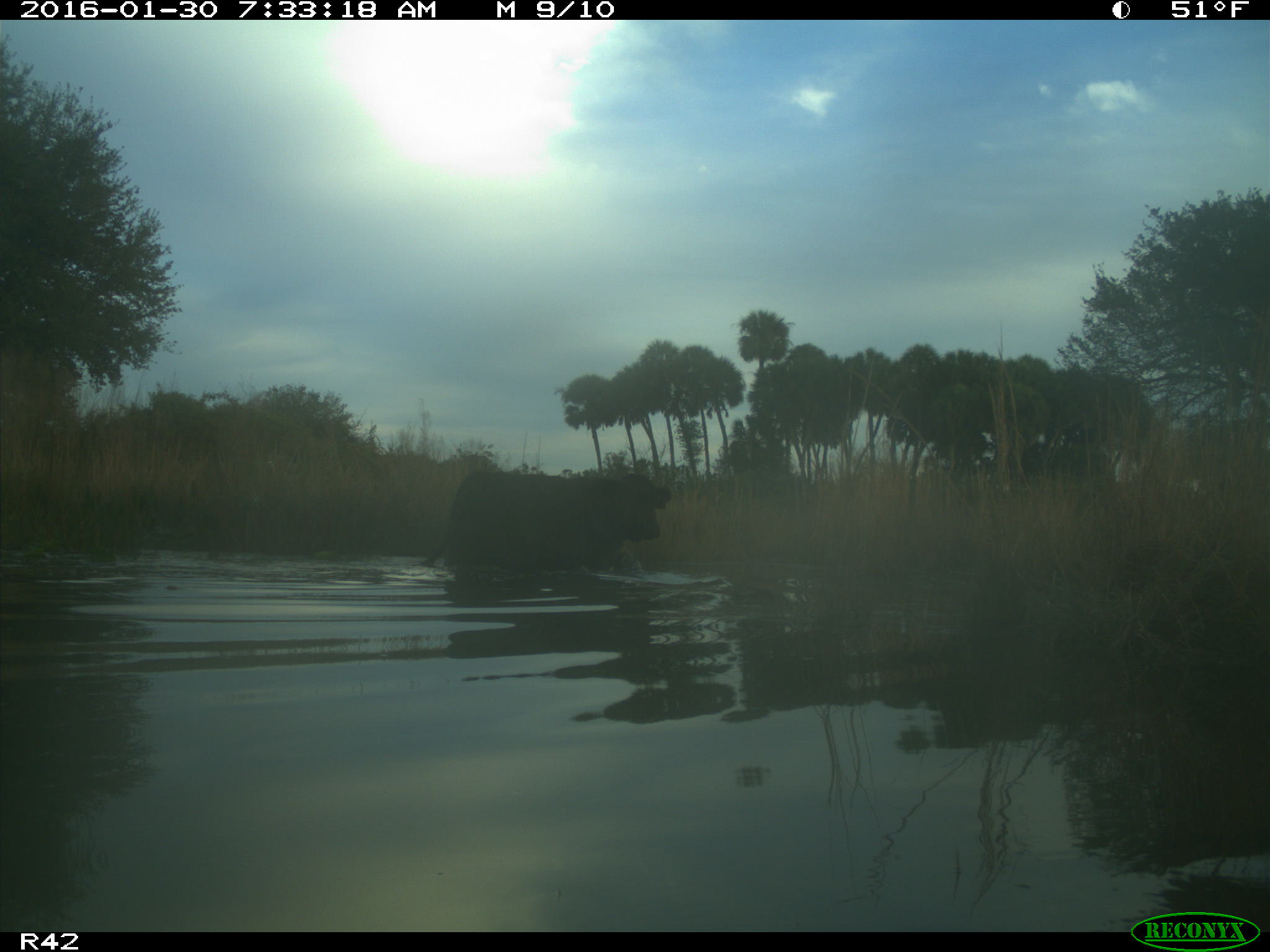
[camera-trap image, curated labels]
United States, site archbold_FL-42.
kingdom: Animalia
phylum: Chordata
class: Mammalia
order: Artiodactyla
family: Bovidae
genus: Bos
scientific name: Bos taurus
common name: domestic cow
Bos taurus (domestic cow).